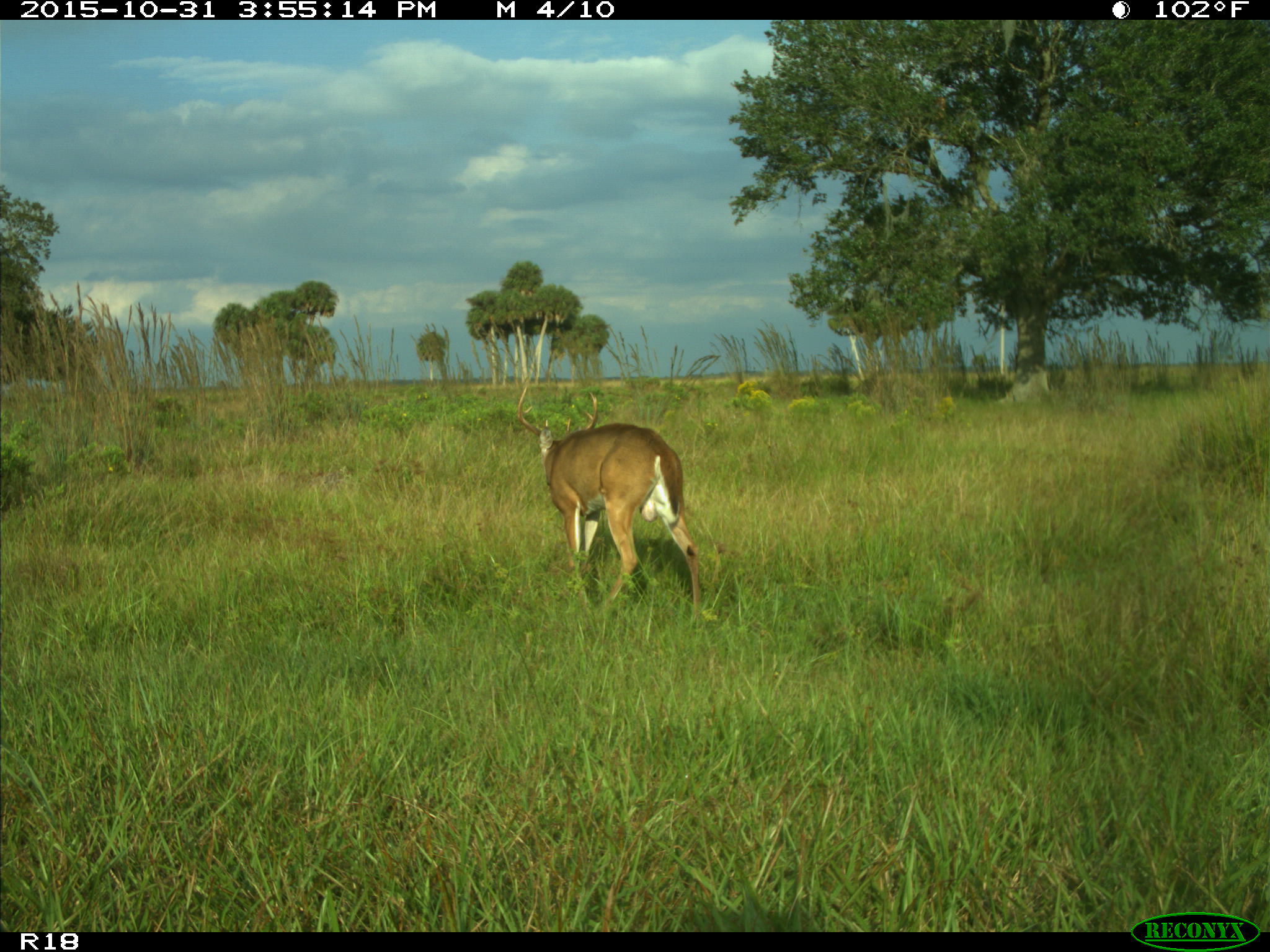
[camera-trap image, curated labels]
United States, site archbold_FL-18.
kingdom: Animalia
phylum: Chordata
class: Mammalia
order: Artiodactyla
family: Cervidae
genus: Odocoileus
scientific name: Odocoileus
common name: deer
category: unidentified deer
Unidentified deer (deer) (Odocoileus).